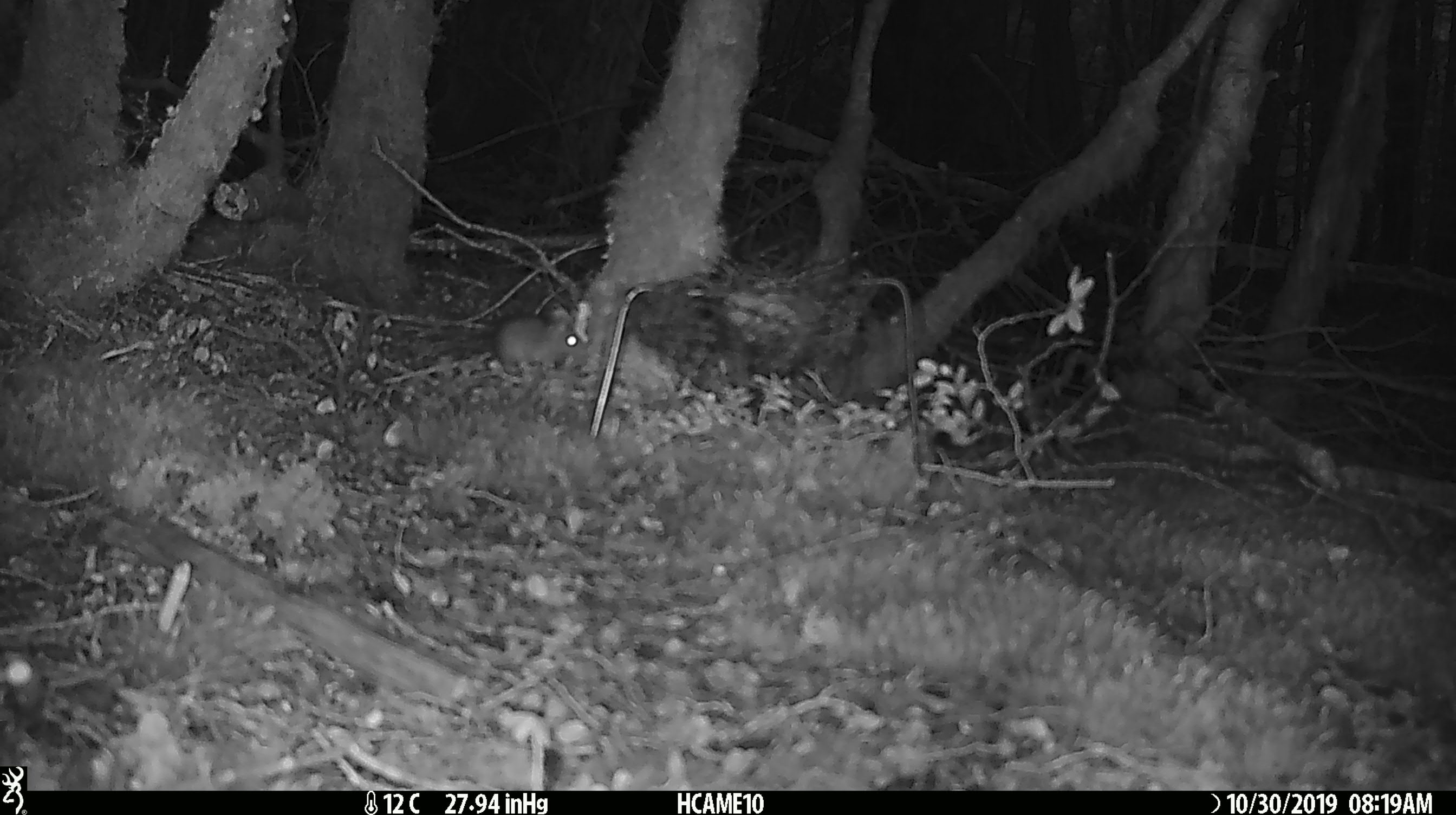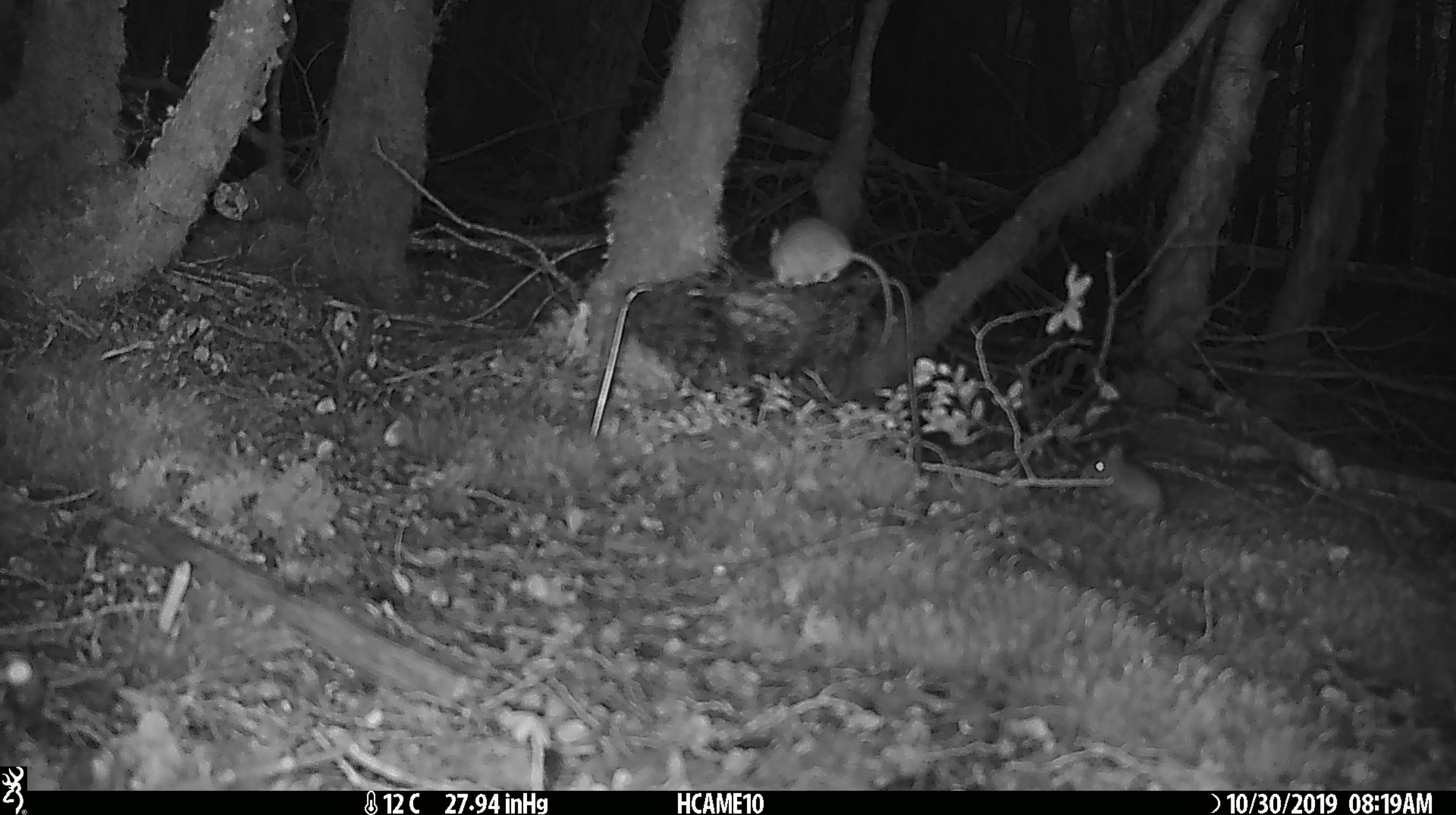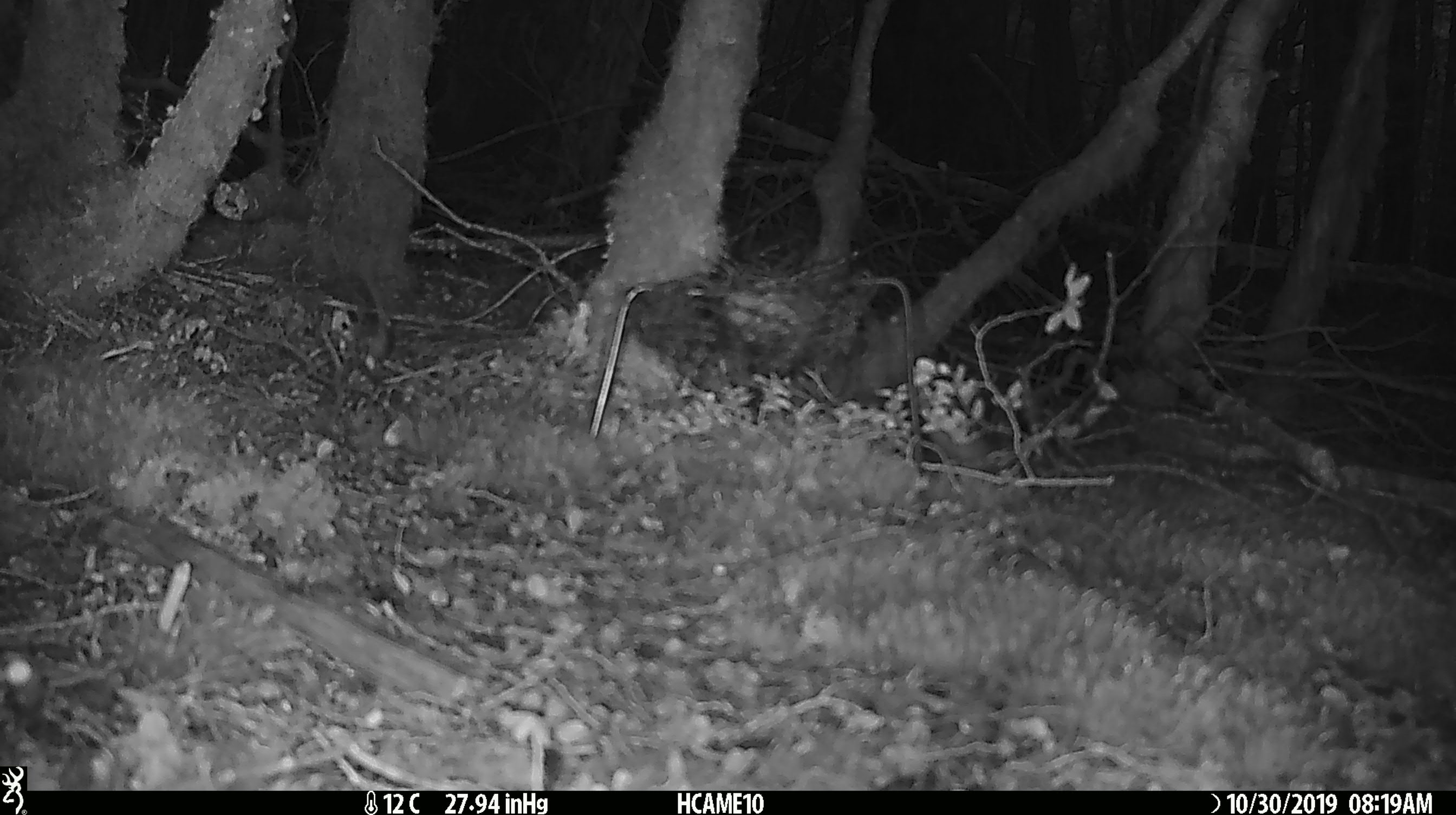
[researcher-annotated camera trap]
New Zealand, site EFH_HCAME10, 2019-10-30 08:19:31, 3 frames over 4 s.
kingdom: Animalia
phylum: Chordata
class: Mammalia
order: Rodentia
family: Muridae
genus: Mus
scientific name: Mus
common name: mouse